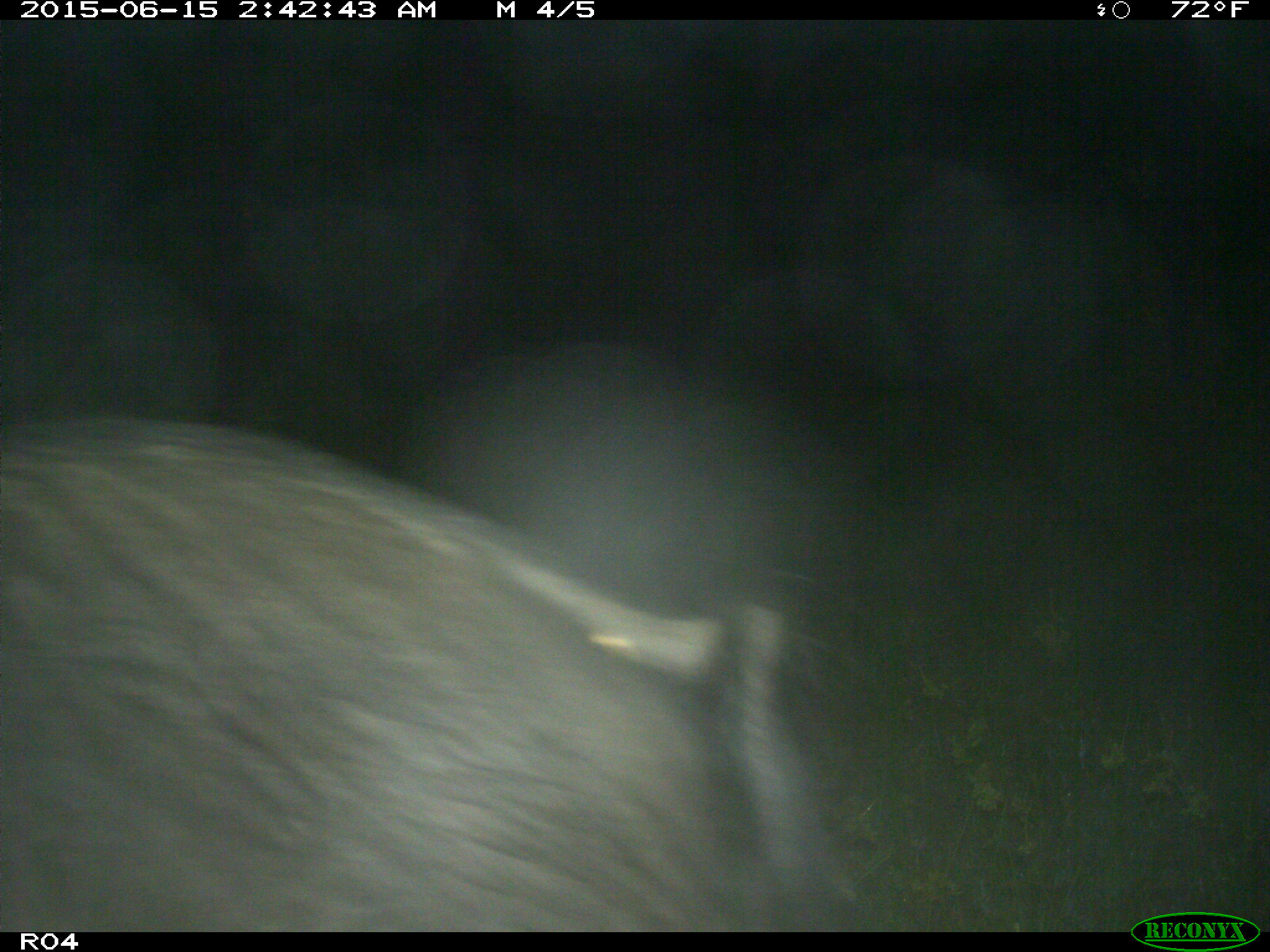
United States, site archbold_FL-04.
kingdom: Animalia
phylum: Chordata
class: Mammalia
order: Artiodactyla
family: Suidae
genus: Sus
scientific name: Sus scrofa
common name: wild boar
Sus scrofa (wild boar).